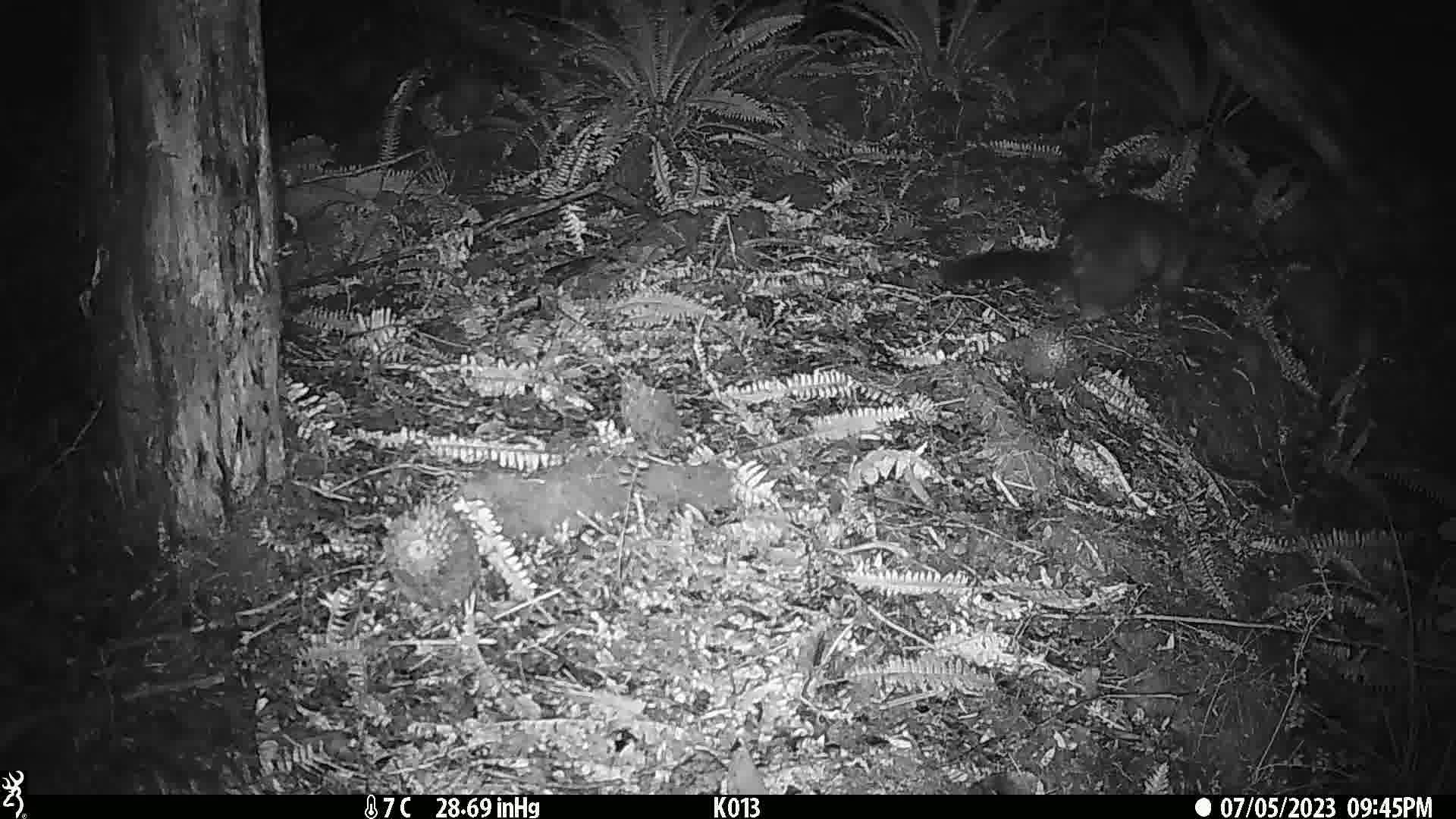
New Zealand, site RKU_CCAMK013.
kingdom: Animalia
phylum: Chordata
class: Mammalia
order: Diprotodontia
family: Phalangeridae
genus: Trichosurus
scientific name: Trichosurus vulpecula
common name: common brushtail possum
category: possum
Possum (common brushtail possum) (Trichosurus vulpecula).